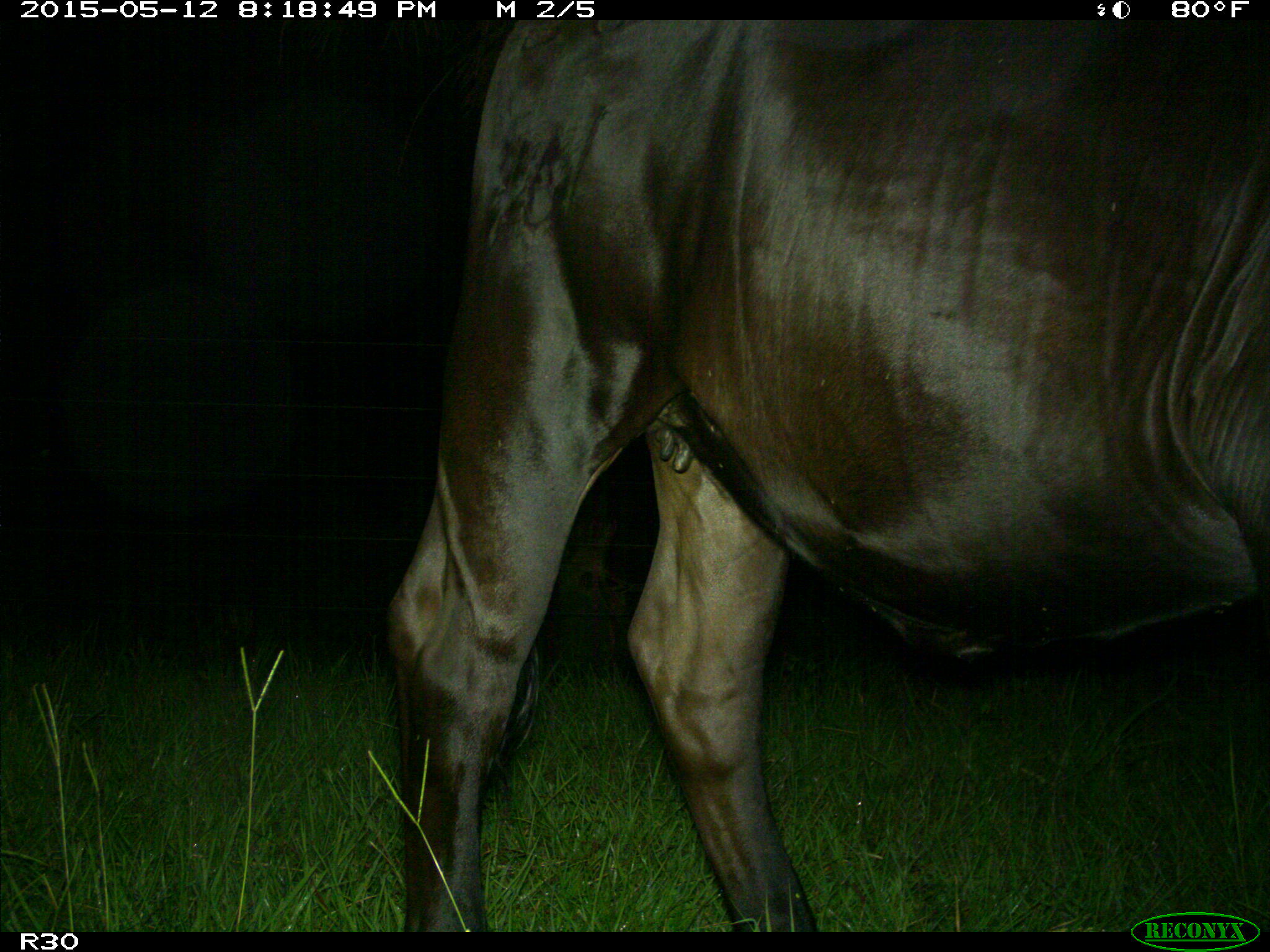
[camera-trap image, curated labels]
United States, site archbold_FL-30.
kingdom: Animalia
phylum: Chordata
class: Mammalia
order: Artiodactyla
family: Bovidae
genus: Bos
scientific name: Bos taurus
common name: domestic cow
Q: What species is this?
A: Bos taurus (domestic cow).